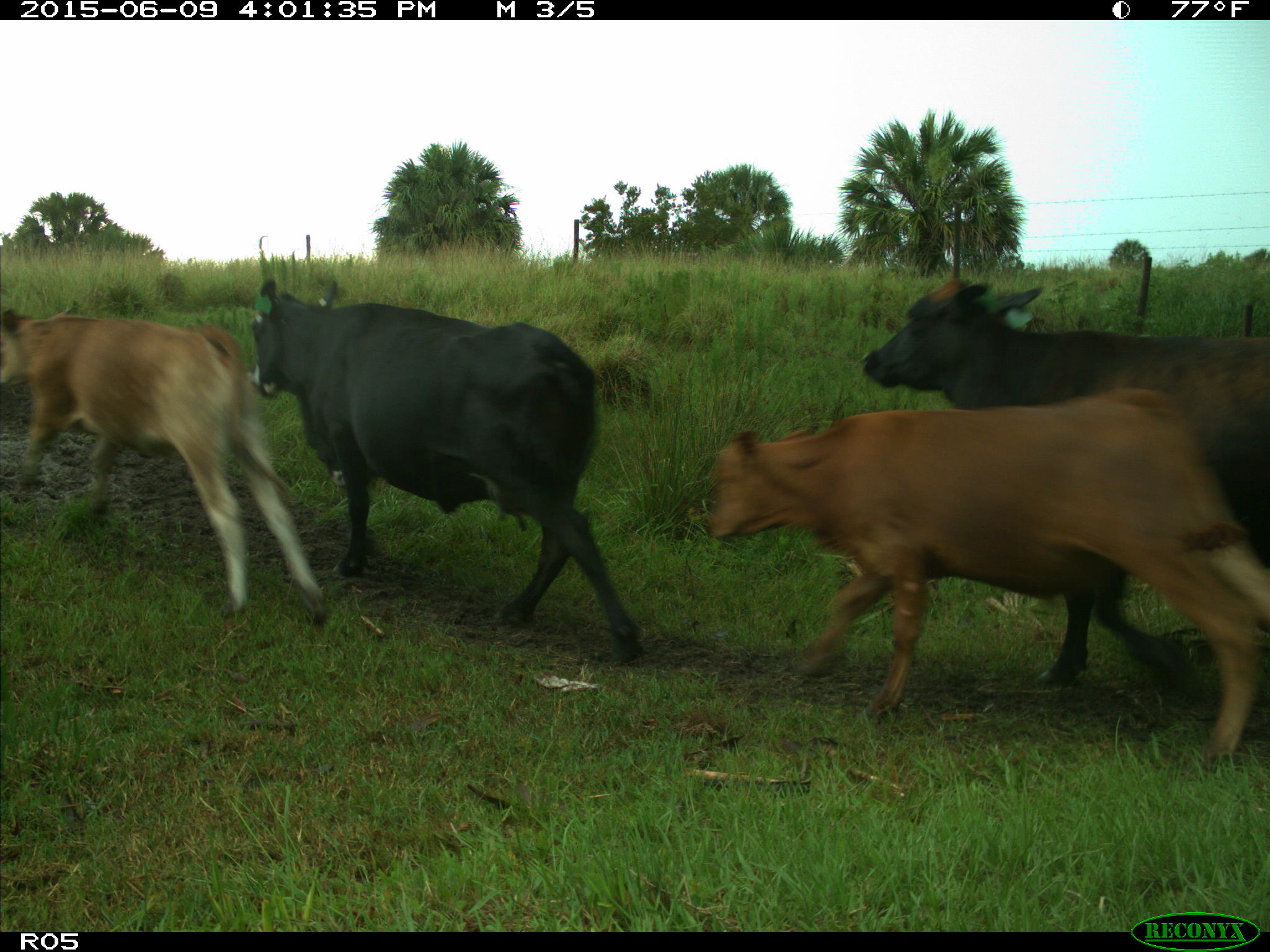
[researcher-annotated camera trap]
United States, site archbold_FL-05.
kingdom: Animalia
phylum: Chordata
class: Mammalia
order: Artiodactyla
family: Bovidae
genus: Bos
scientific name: Bos taurus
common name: domestic cow